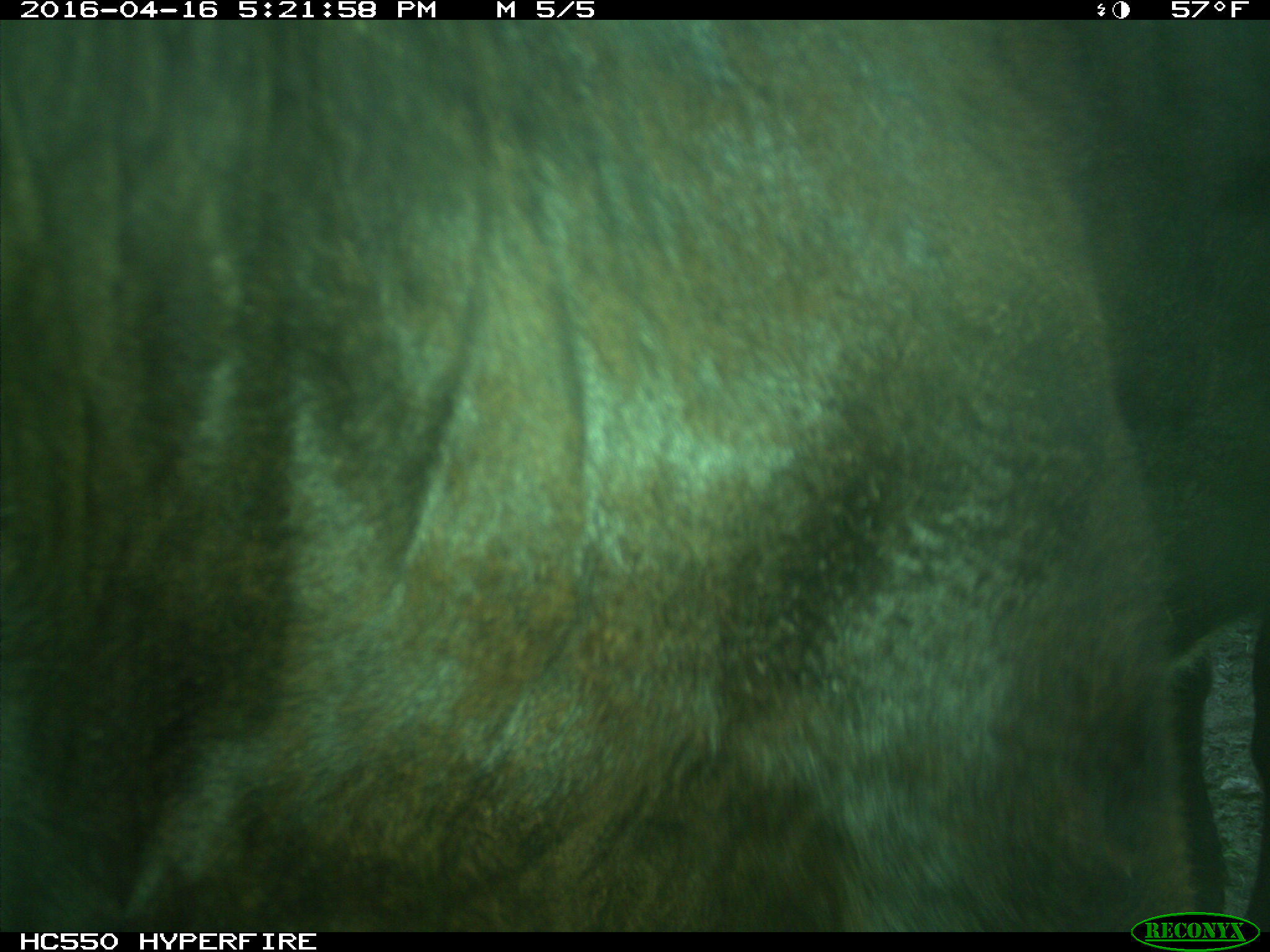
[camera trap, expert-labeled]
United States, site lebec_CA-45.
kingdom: Animalia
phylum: Chordata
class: Mammalia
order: Artiodactyla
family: Bovidae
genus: Bos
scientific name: Bos taurus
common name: domestic cow